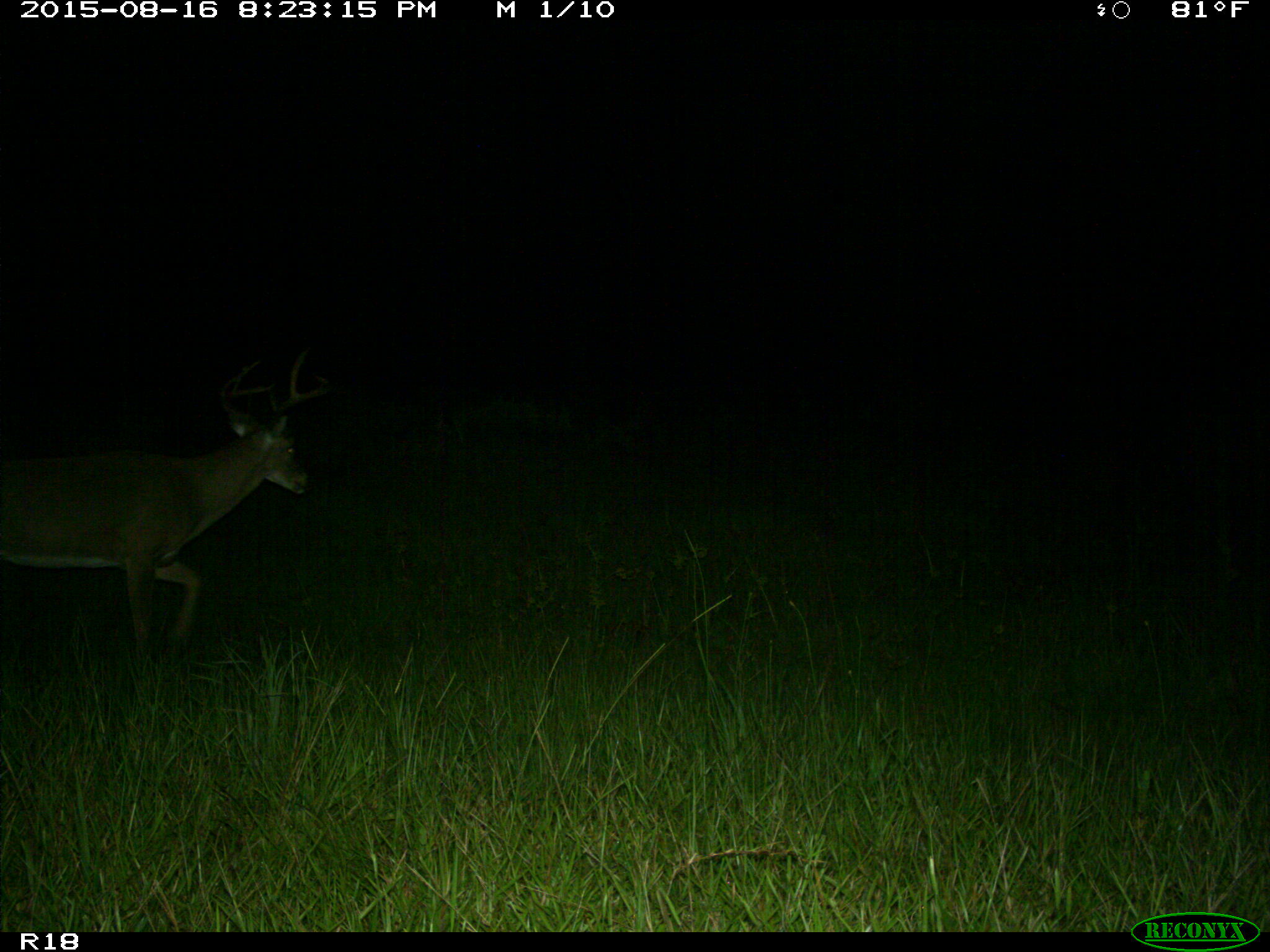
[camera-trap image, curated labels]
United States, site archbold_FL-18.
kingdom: Animalia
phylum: Chordata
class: Mammalia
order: Artiodactyla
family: Cervidae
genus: Odocoileus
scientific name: Odocoileus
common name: deer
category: unidentified deer